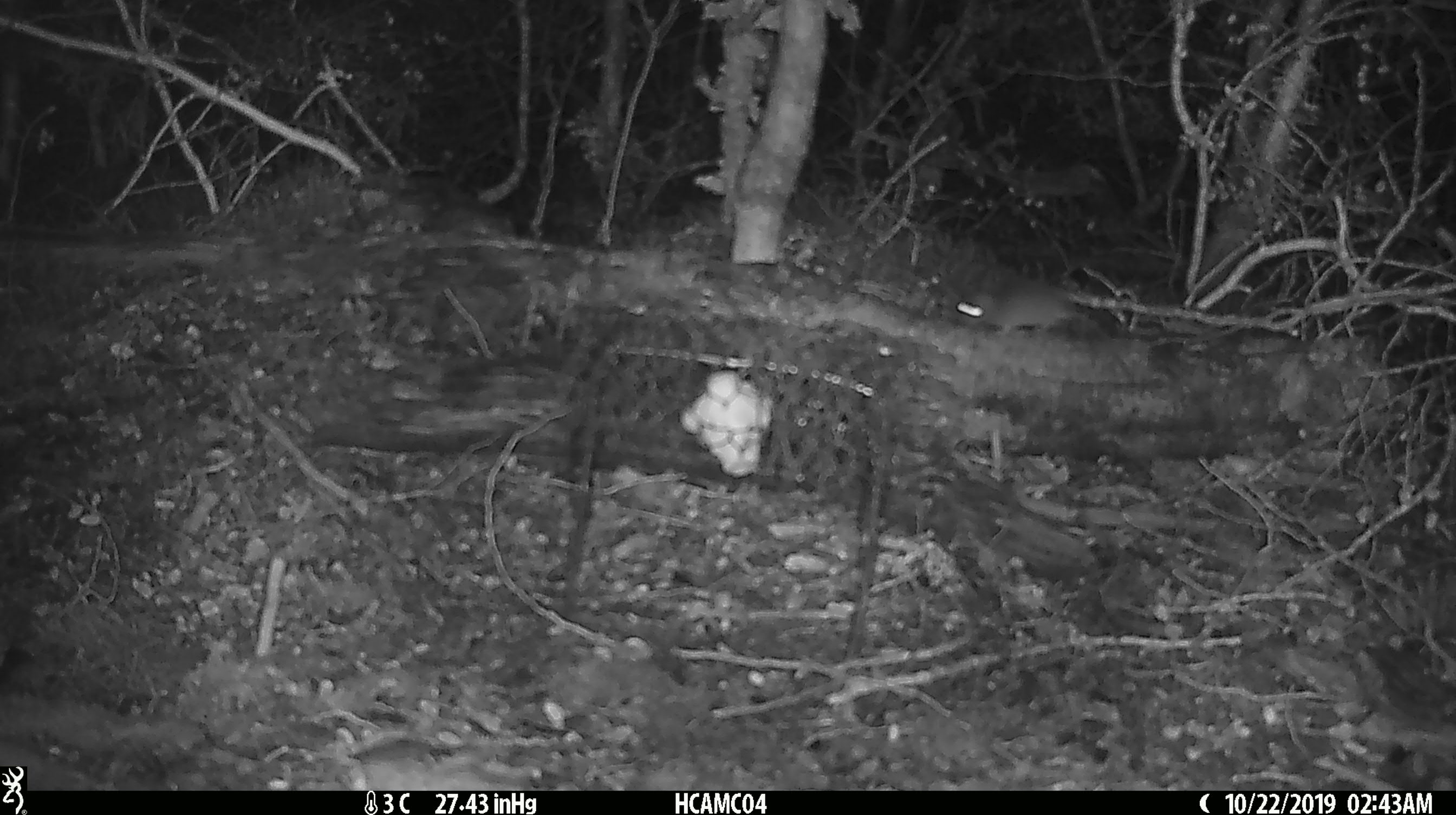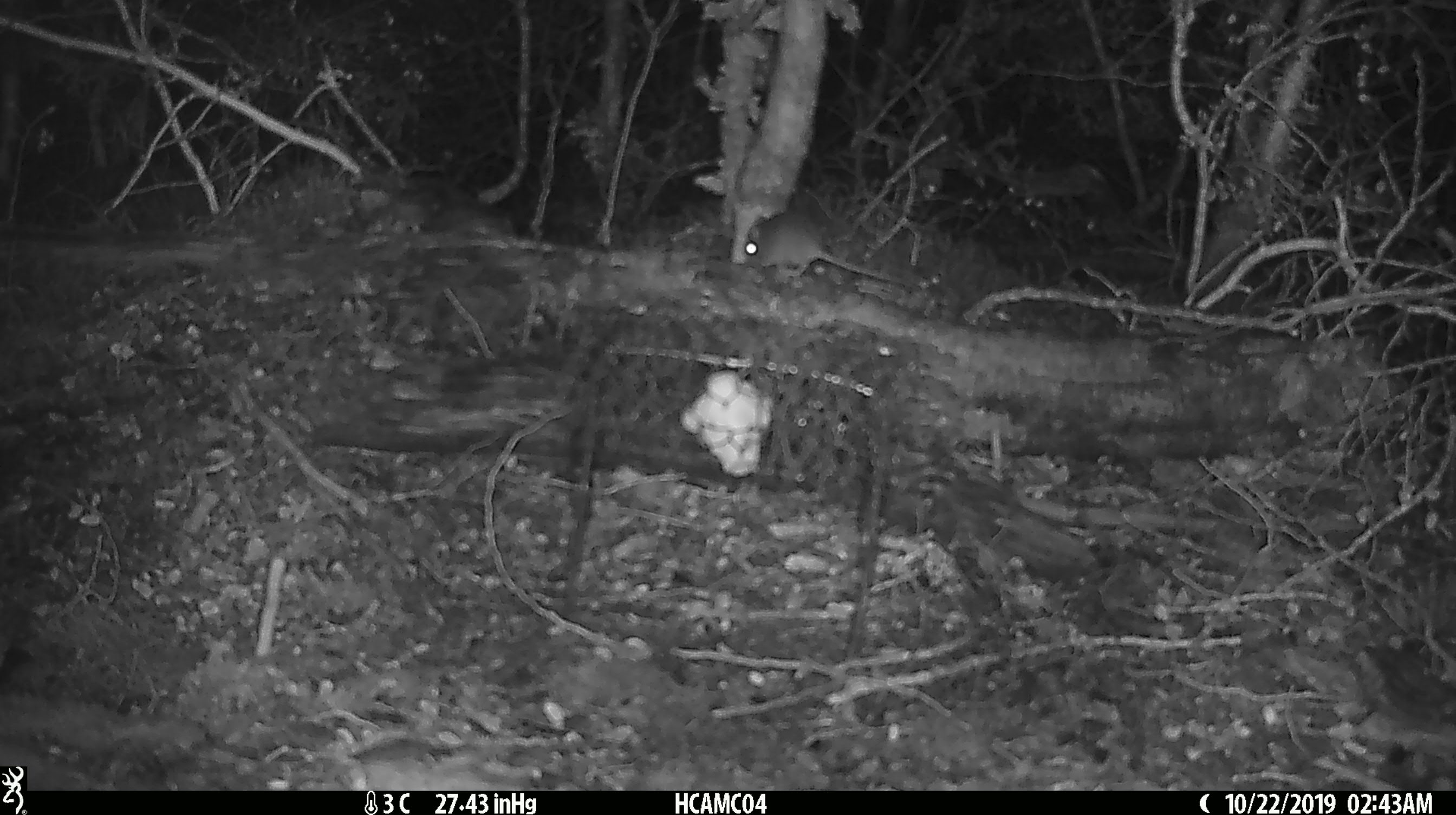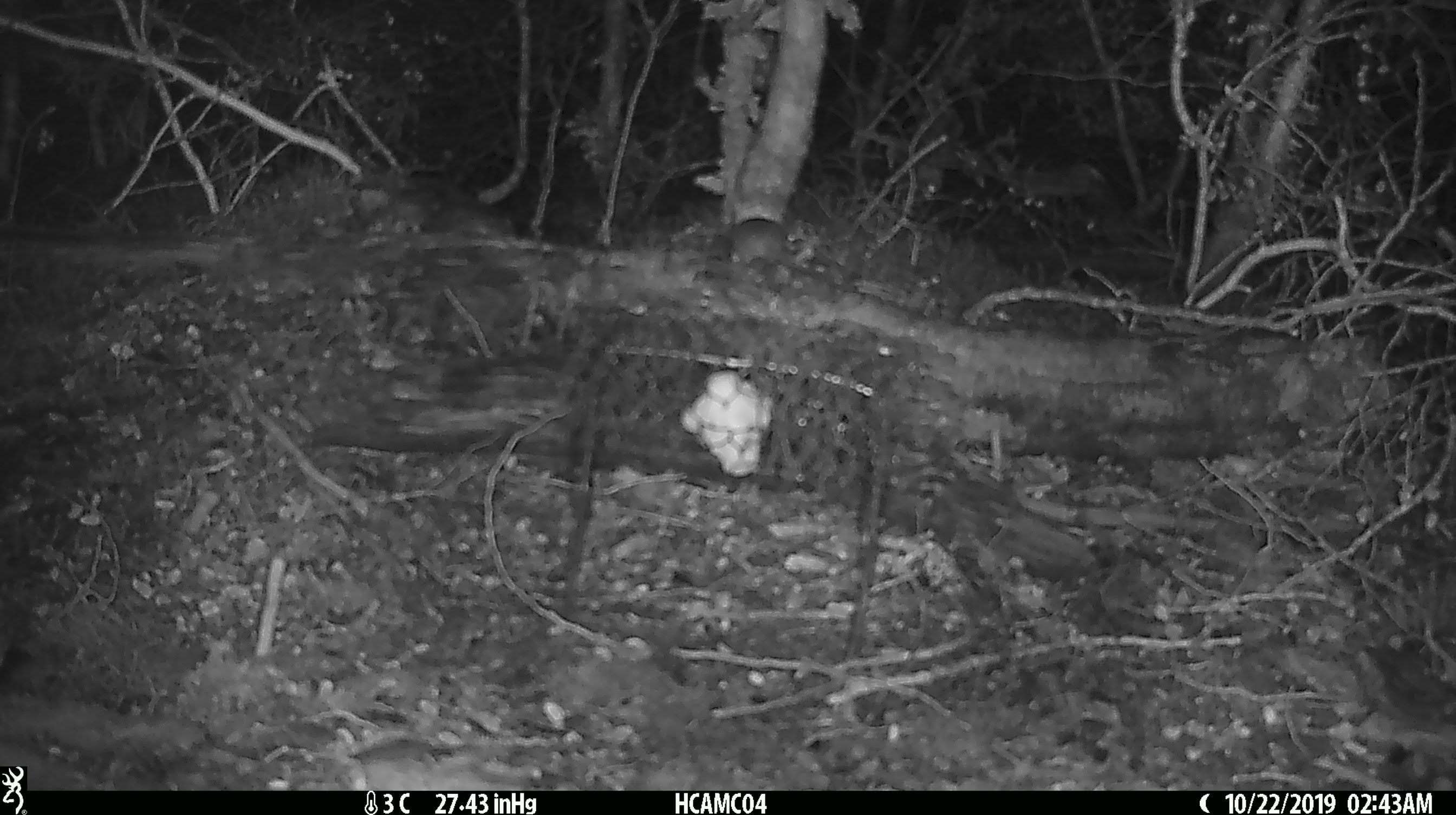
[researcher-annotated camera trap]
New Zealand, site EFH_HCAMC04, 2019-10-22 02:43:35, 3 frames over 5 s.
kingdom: Animalia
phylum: Chordata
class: Mammalia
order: Rodentia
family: Muridae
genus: Mus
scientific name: Mus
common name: mouse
Mouse (Mus).